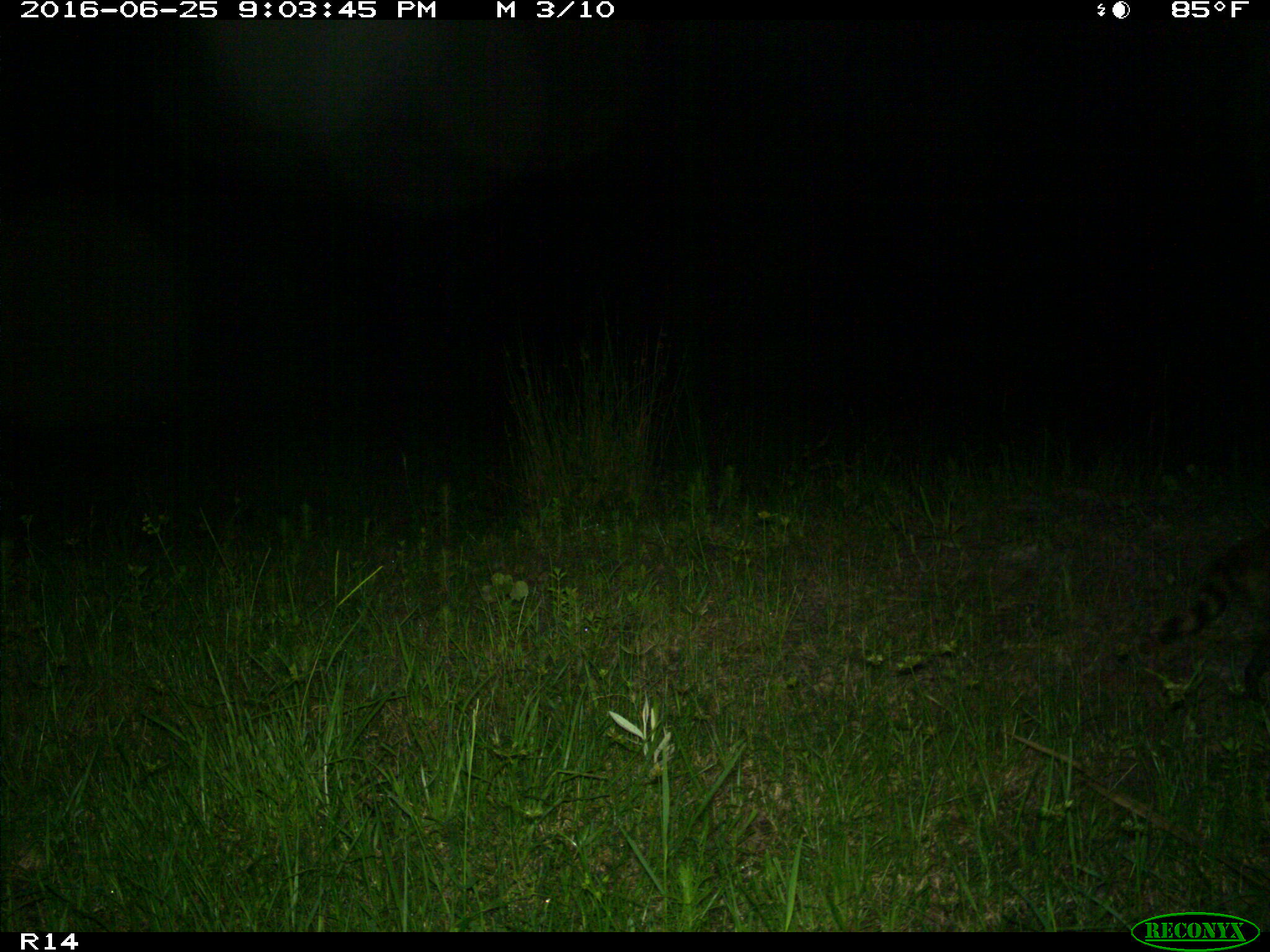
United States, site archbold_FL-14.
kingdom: Animalia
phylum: Chordata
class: Mammalia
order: Carnivora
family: Procyonidae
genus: Procyon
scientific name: Procyon lotor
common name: common raccoon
Procyon lotor (common raccoon).